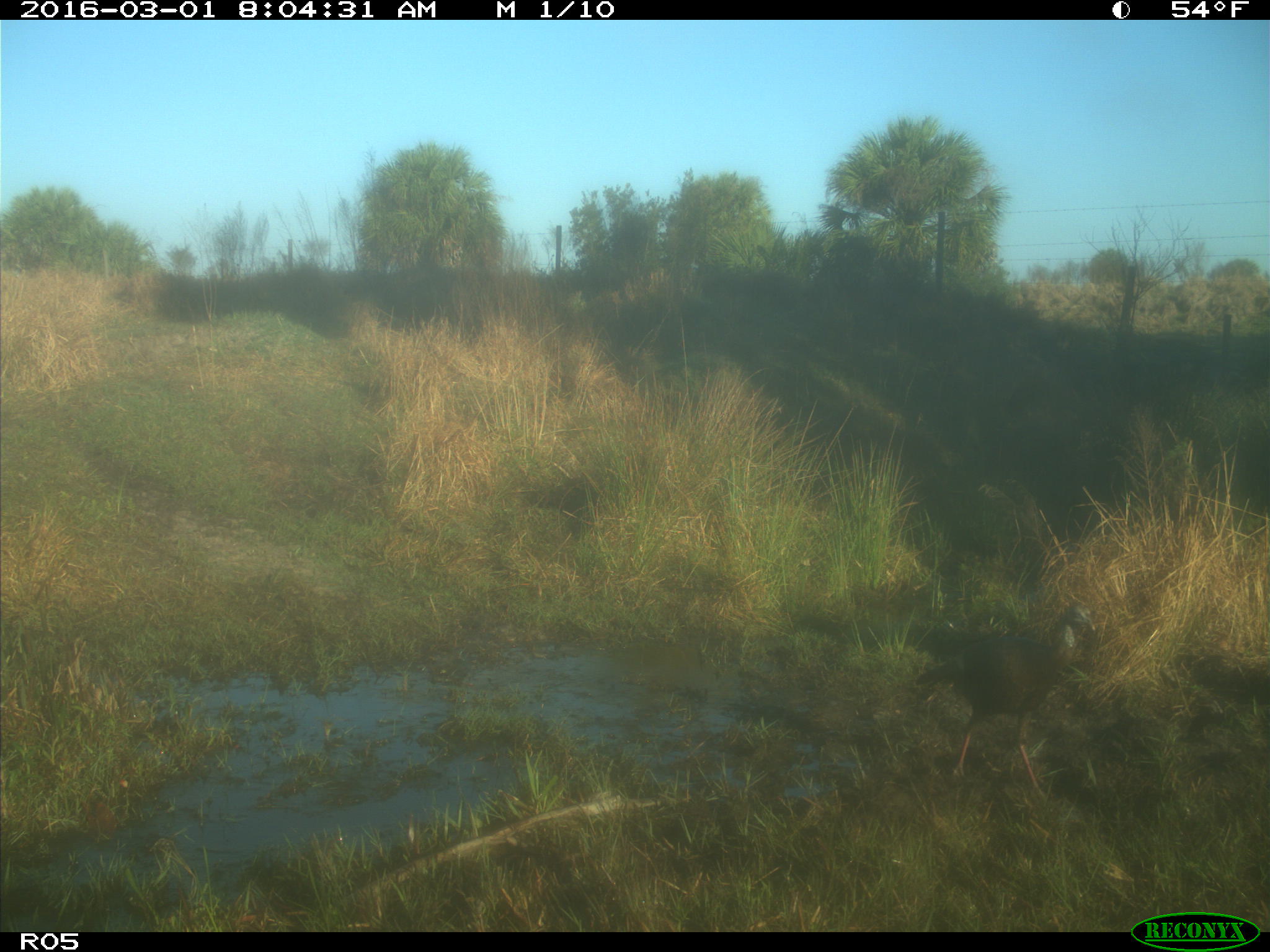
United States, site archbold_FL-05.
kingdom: Animalia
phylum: Chordata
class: Aves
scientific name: Aves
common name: birds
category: unidentified bird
Unidentified bird (birds) (Aves).